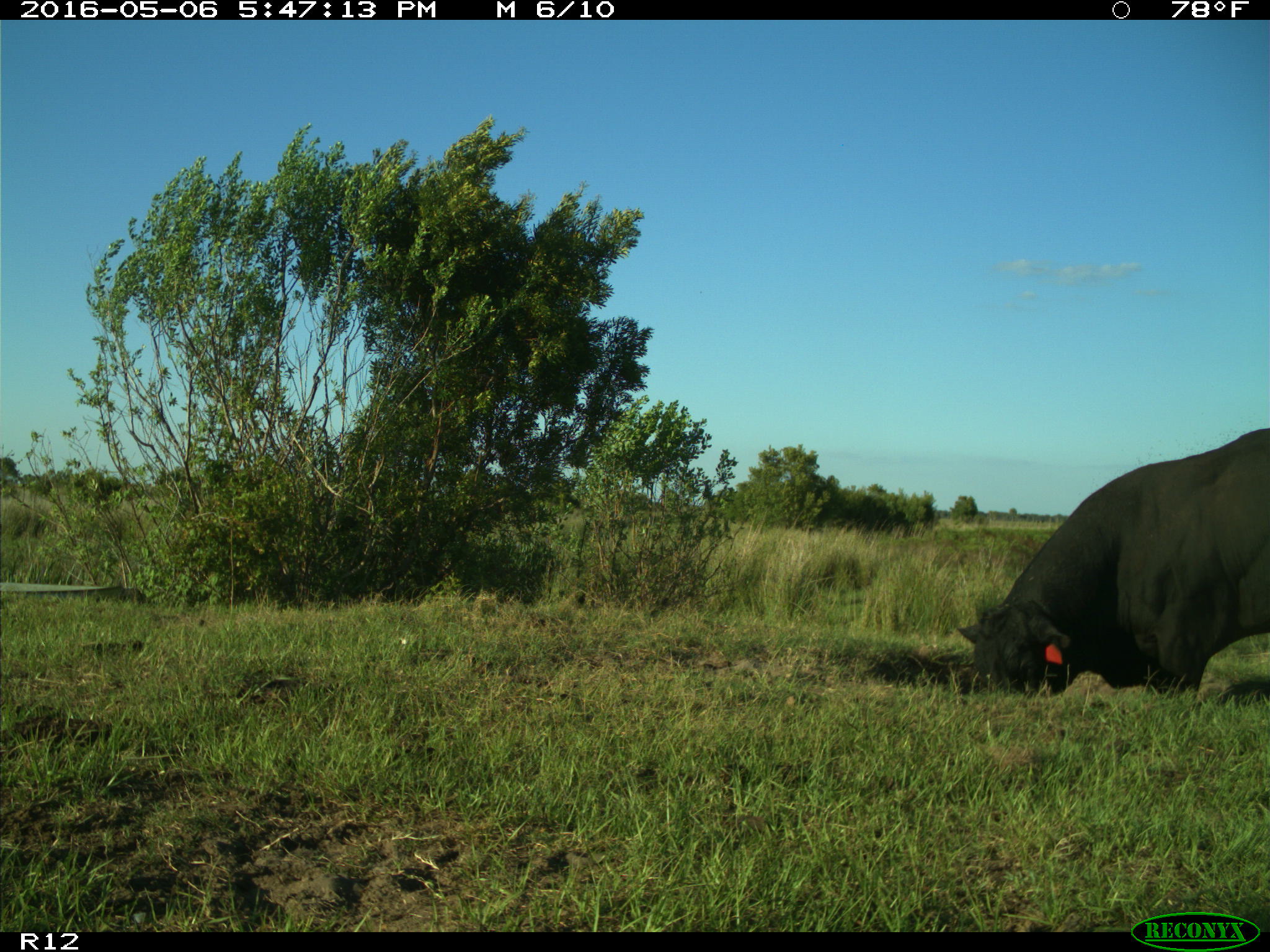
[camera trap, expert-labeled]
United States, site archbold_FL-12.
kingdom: Animalia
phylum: Chordata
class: Mammalia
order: Artiodactyla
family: Bovidae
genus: Bos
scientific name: Bos taurus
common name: domestic cow